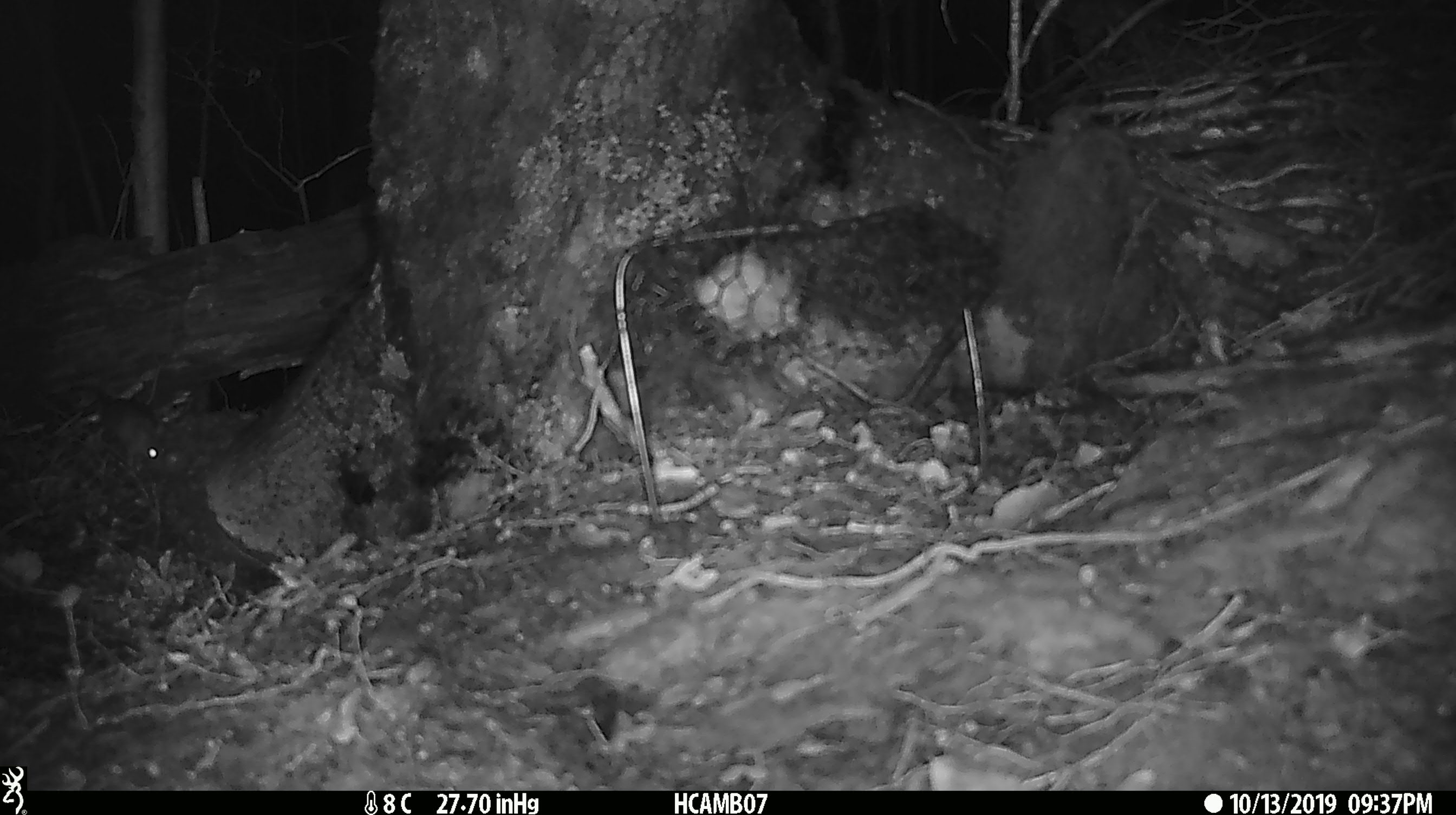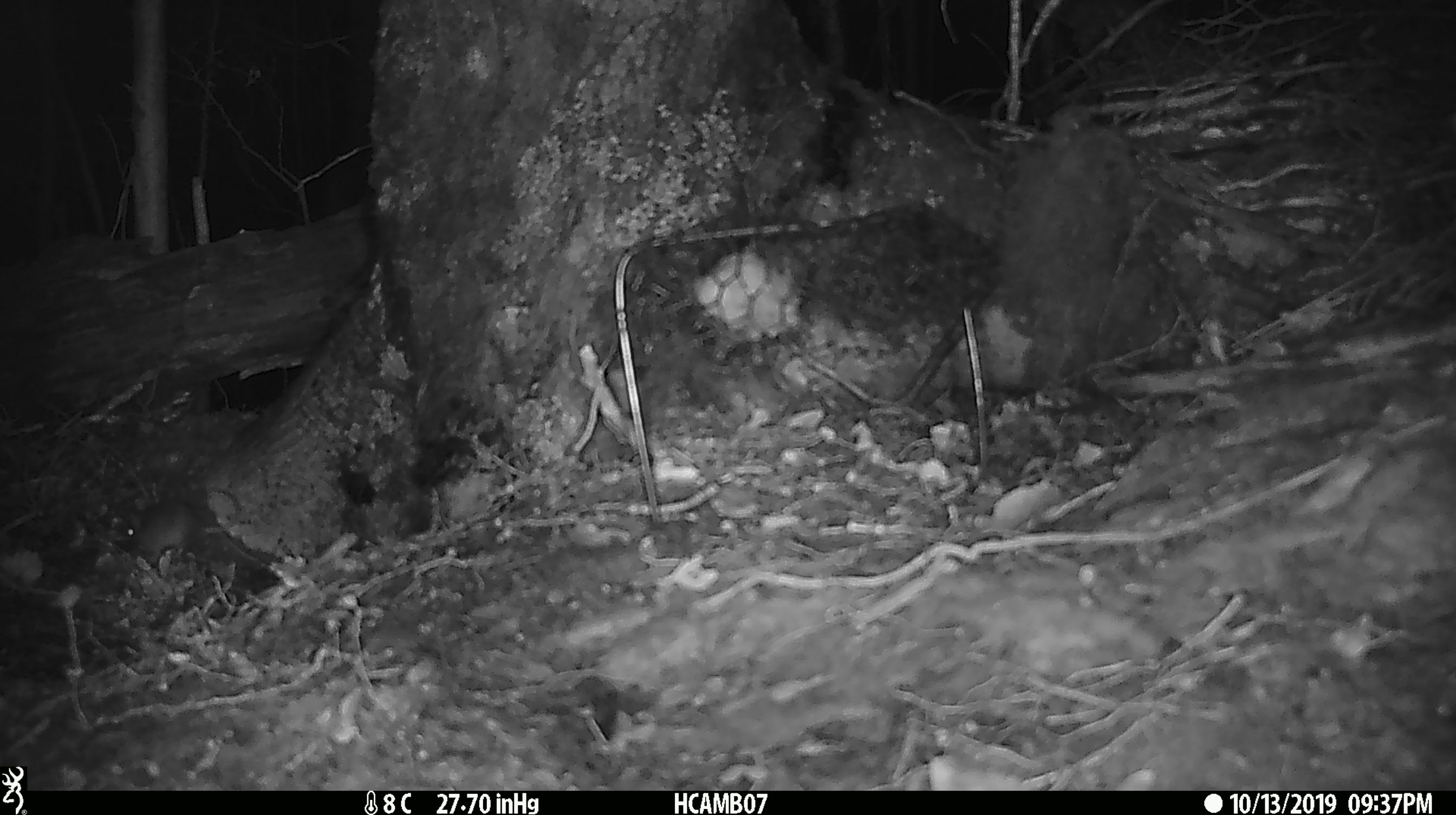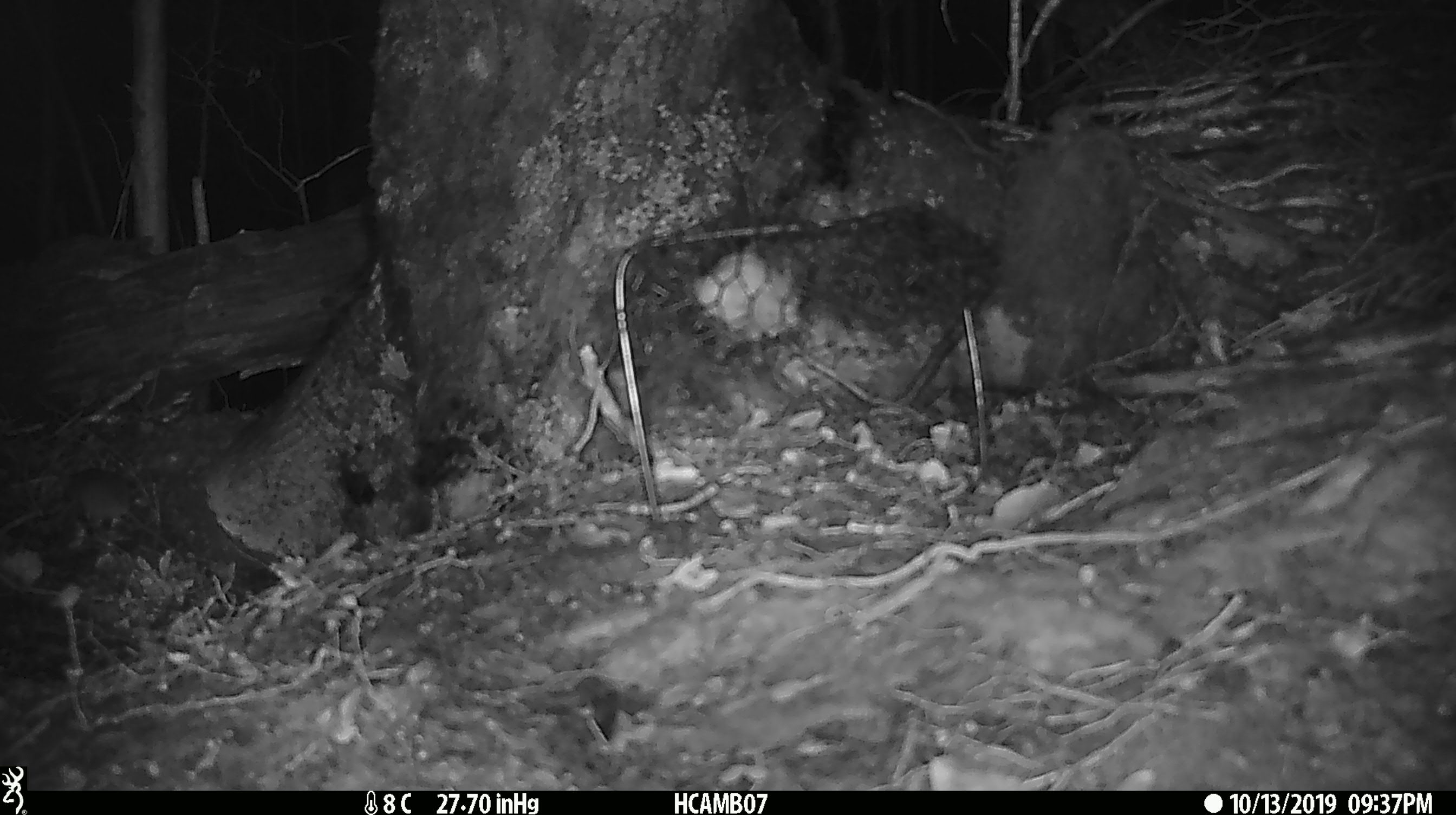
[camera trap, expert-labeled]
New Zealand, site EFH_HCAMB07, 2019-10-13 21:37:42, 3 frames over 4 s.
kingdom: Animalia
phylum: Chordata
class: Mammalia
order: Rodentia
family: Muridae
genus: Mus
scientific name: Mus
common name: mouse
Mouse (Mus).